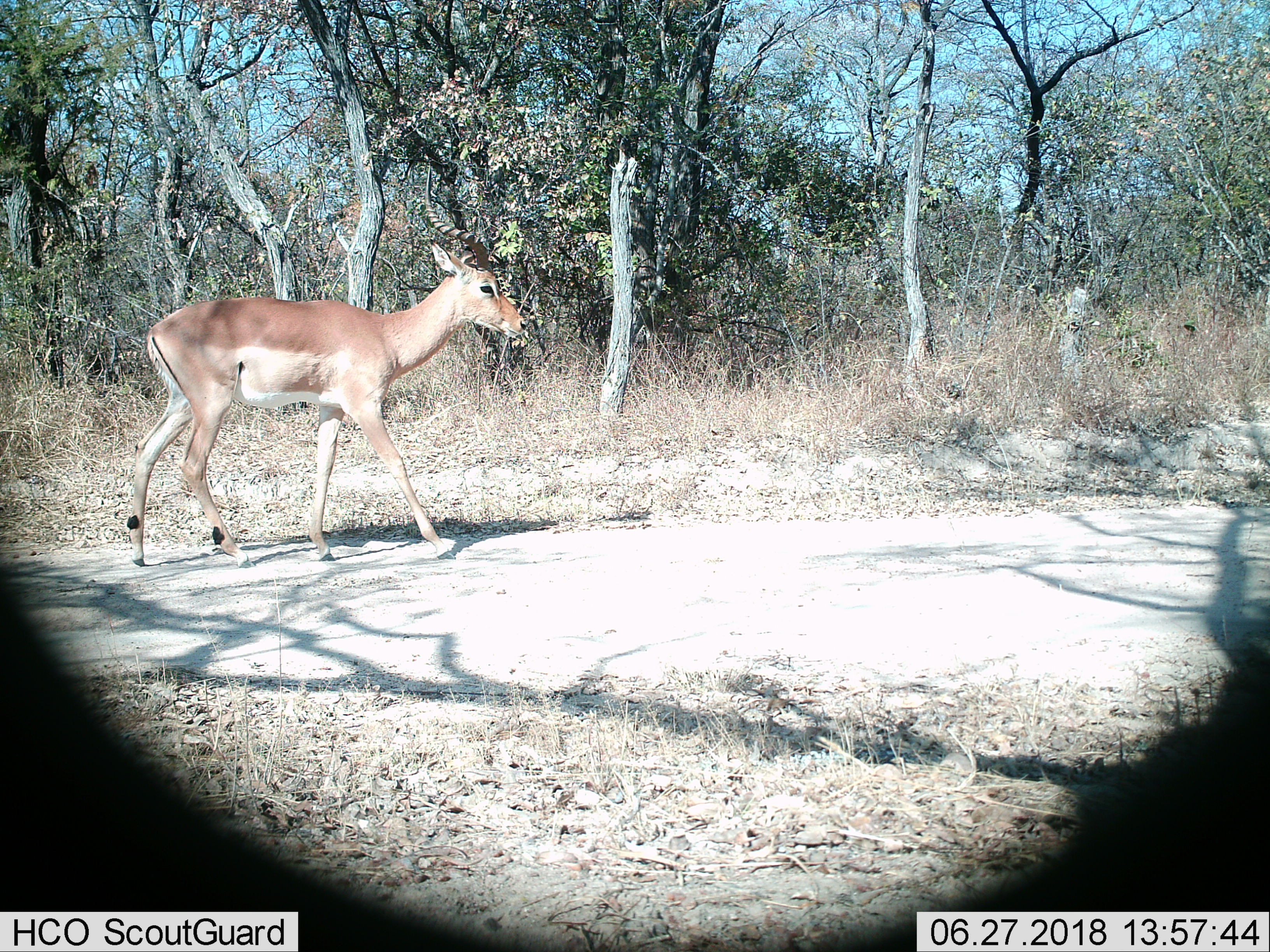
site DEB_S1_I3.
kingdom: Animalia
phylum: Chordata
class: Mammalia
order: Artiodactyla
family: Bovidae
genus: Aepyceros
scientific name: Aepyceros melampus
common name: impala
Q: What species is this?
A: Impala (Aepyceros melampus).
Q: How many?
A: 1.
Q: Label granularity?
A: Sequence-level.